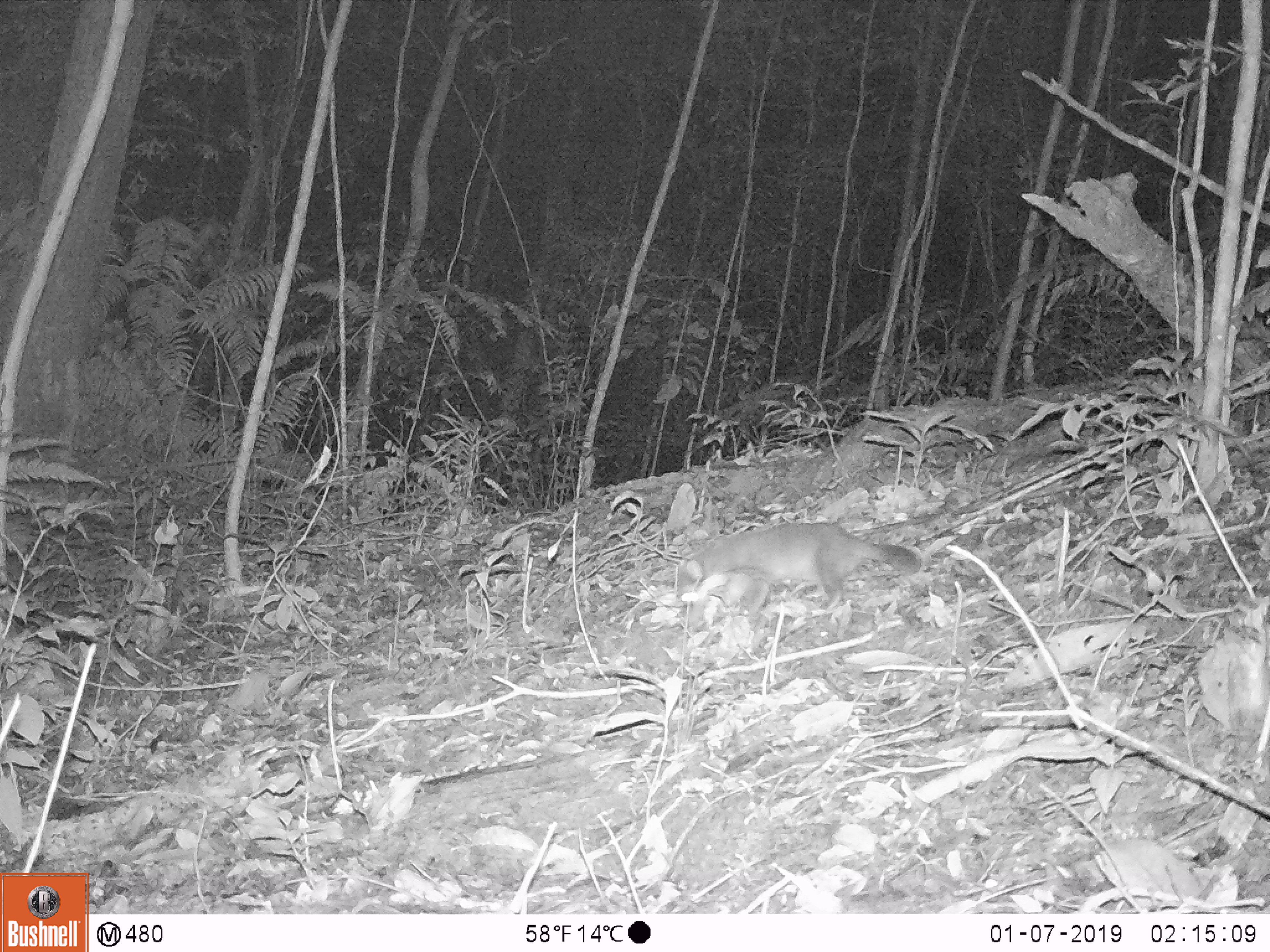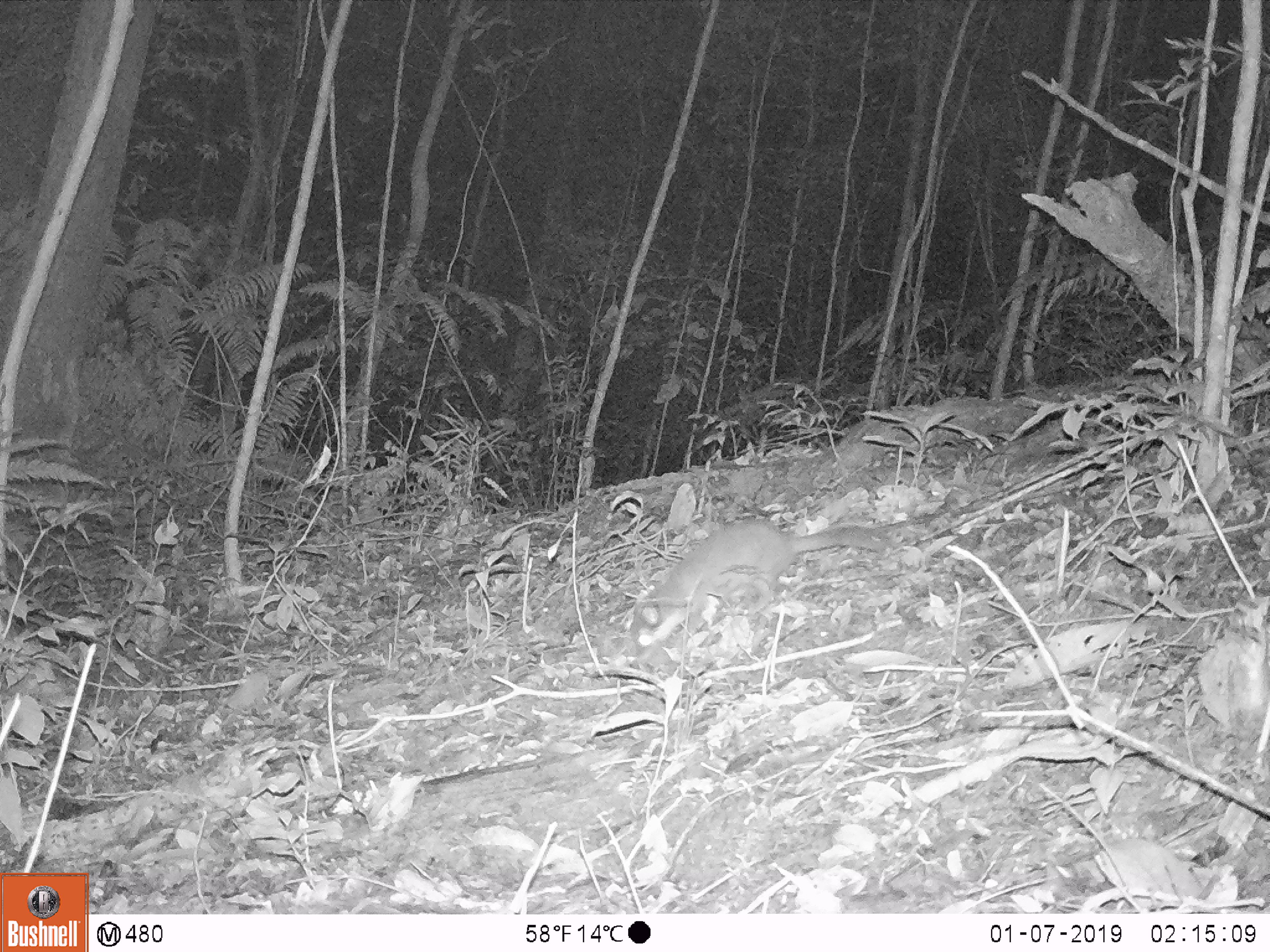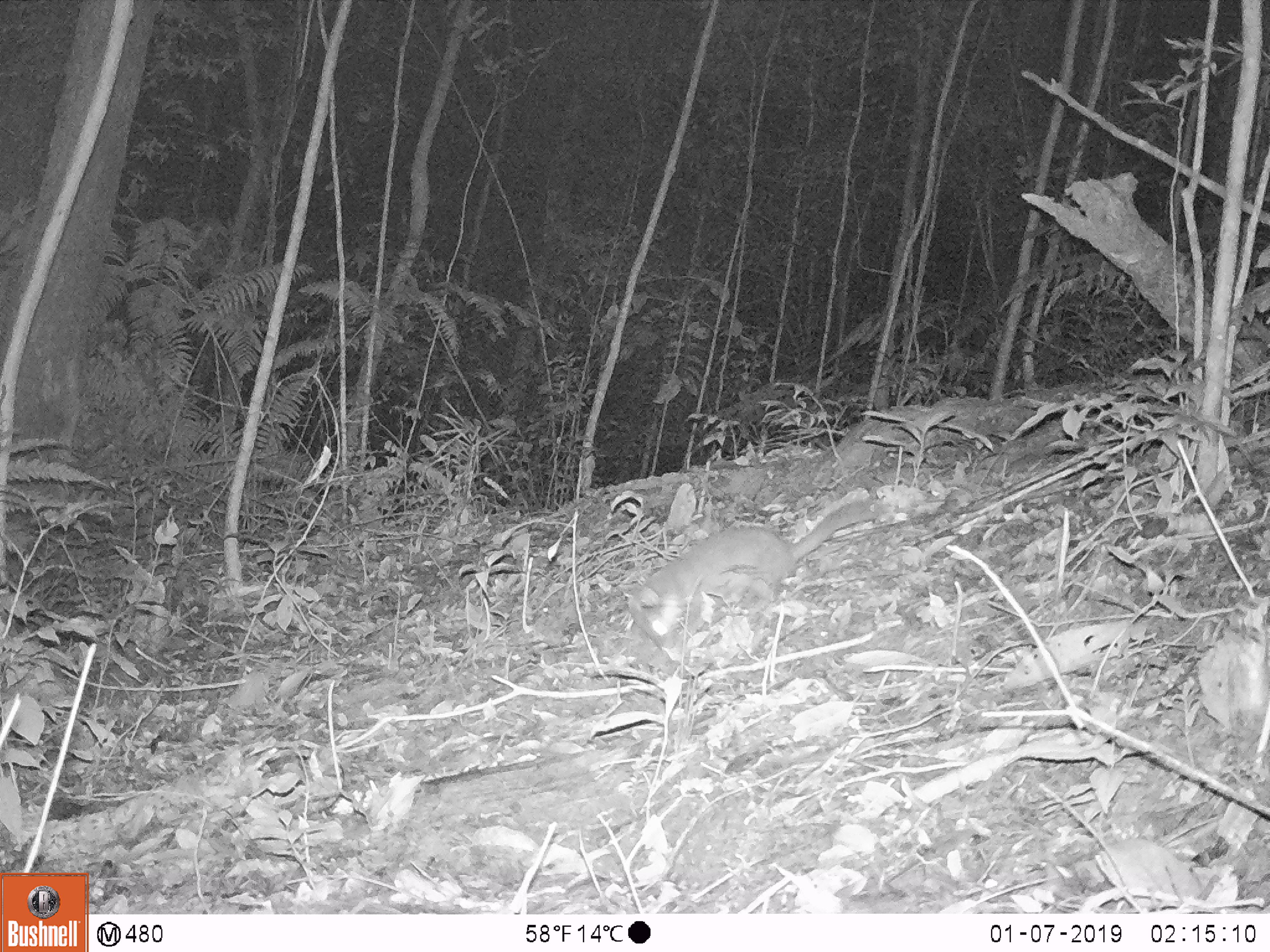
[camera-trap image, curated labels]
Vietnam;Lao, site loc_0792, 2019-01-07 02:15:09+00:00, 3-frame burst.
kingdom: Animalia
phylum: Chordata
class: Mammalia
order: Carnivora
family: Mustelidae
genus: Melogale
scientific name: Melogale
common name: ferret badger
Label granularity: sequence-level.